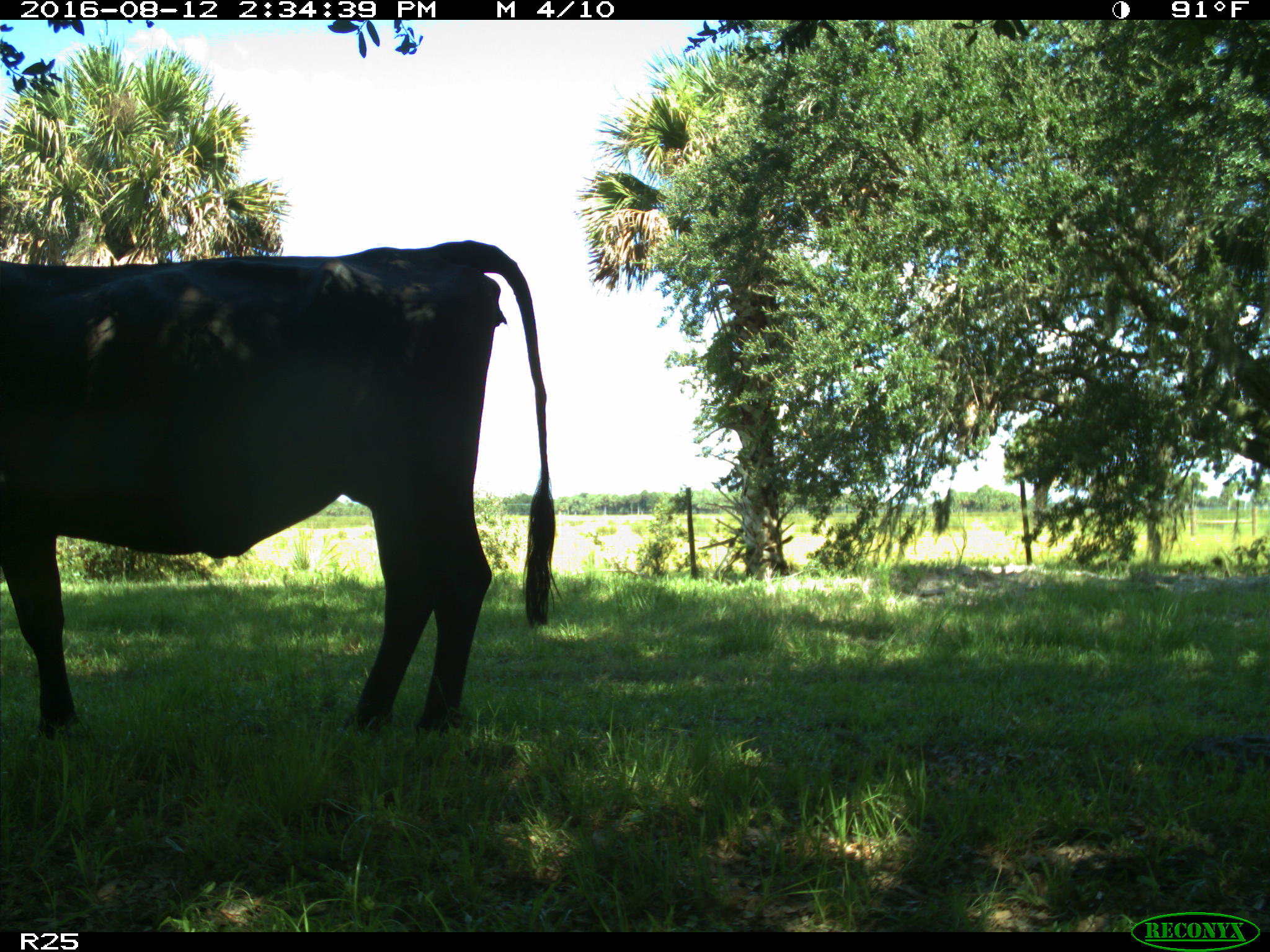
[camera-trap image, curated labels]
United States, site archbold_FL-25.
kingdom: Animalia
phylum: Chordata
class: Mammalia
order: Artiodactyla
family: Bovidae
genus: Bos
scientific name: Bos taurus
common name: domestic cow